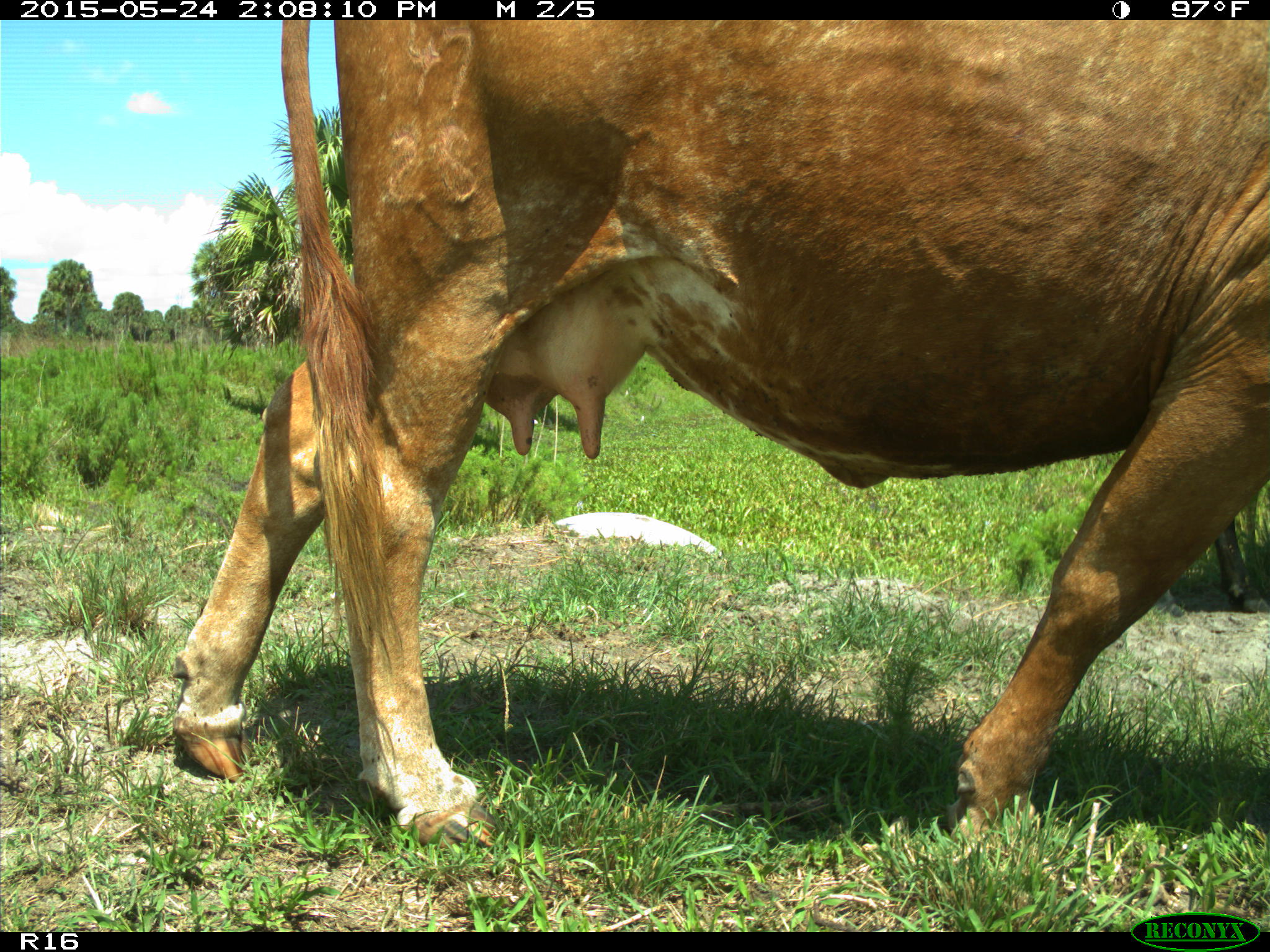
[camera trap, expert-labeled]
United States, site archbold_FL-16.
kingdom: Animalia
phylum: Chordata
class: Mammalia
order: Artiodactyla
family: Bovidae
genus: Bos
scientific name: Bos taurus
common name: domestic cow